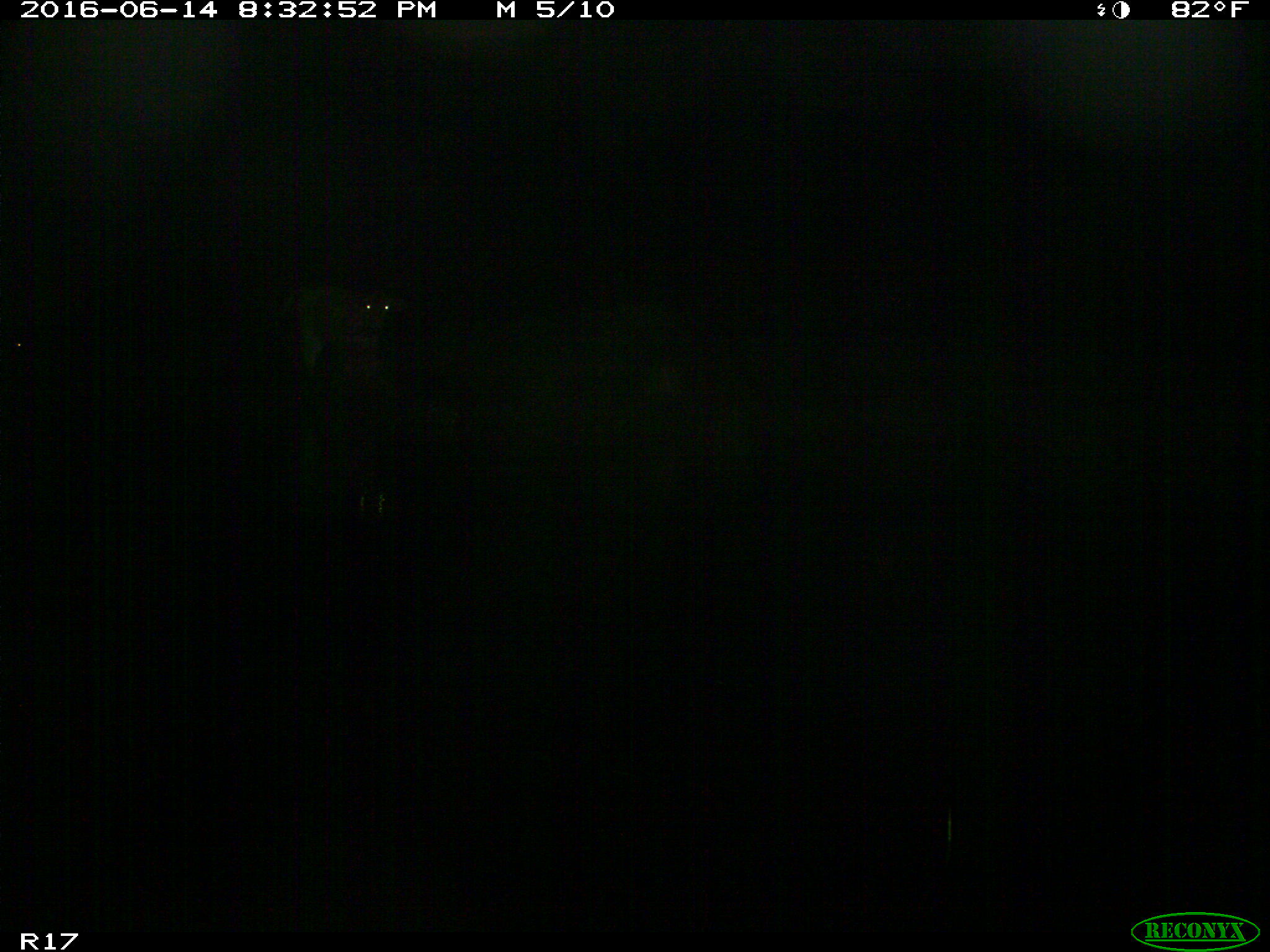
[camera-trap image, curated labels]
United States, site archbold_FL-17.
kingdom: Animalia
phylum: Chordata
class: Mammalia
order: Artiodactyla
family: Bovidae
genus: Bos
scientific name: Bos taurus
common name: domestic cow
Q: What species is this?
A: Bos taurus (domestic cow).